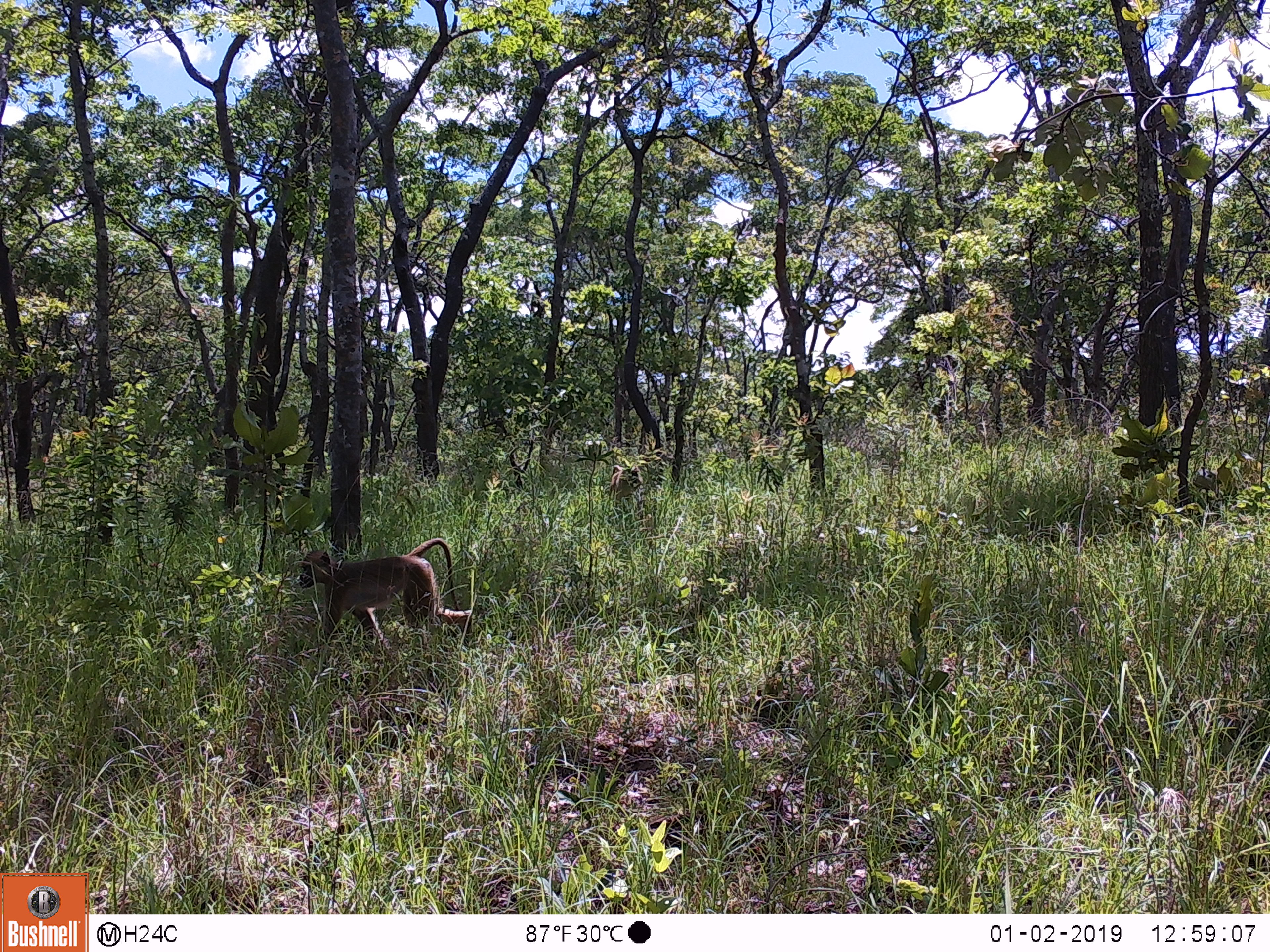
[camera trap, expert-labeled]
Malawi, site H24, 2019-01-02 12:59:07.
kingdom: Animalia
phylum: Chordata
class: Mammalia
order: Primates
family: Cercopithecidae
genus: Papio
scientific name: Papio cynocephalus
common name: yellow baboon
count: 1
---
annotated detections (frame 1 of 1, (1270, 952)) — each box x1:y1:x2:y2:
yellow baboon: 293:538:480:651